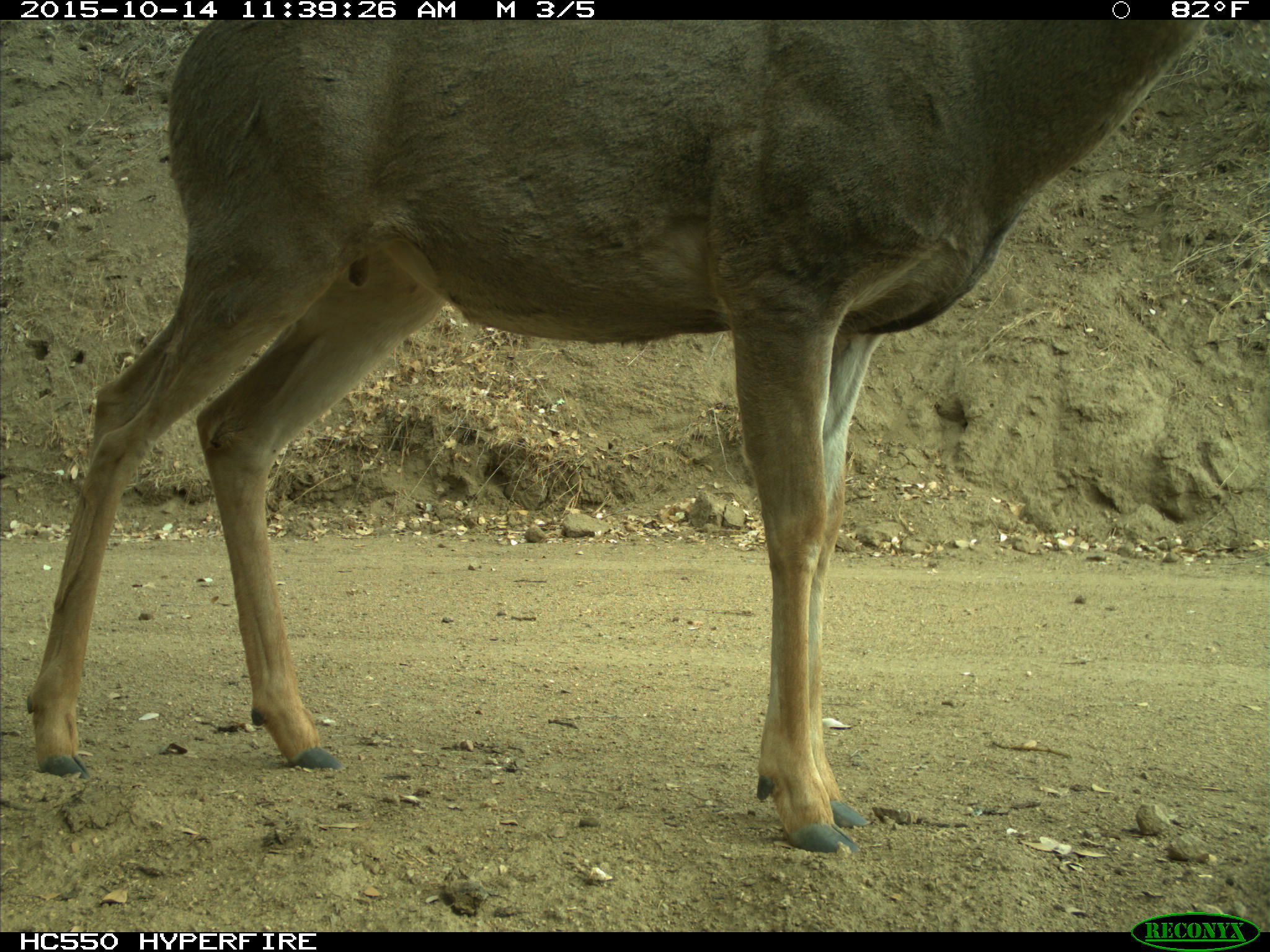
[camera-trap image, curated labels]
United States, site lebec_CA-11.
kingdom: Animalia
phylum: Chordata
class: Mammalia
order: Artiodactyla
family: Cervidae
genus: Odocoileus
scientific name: Odocoileus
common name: deer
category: unidentified deer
Unidentified deer (deer) (Odocoileus).